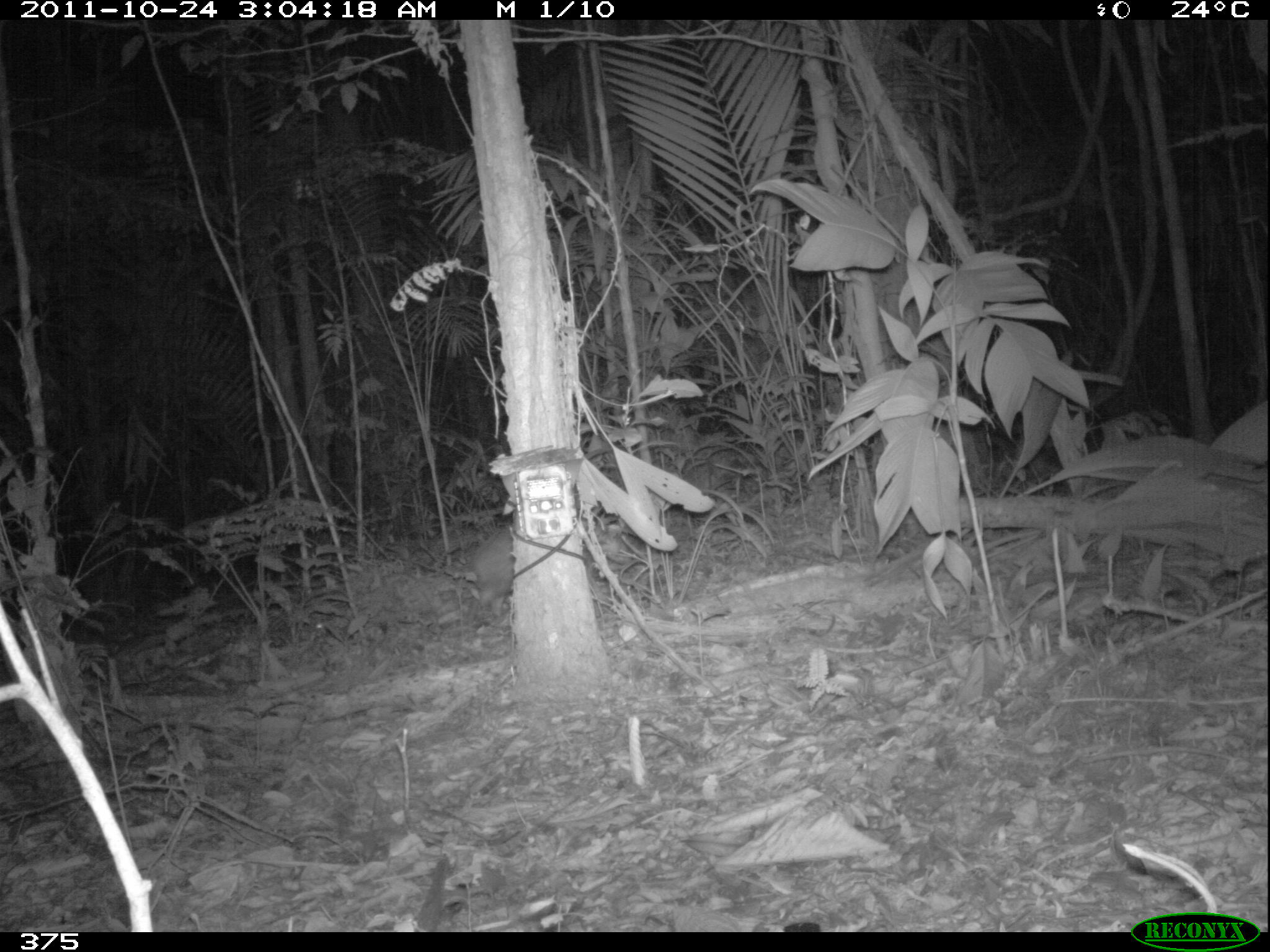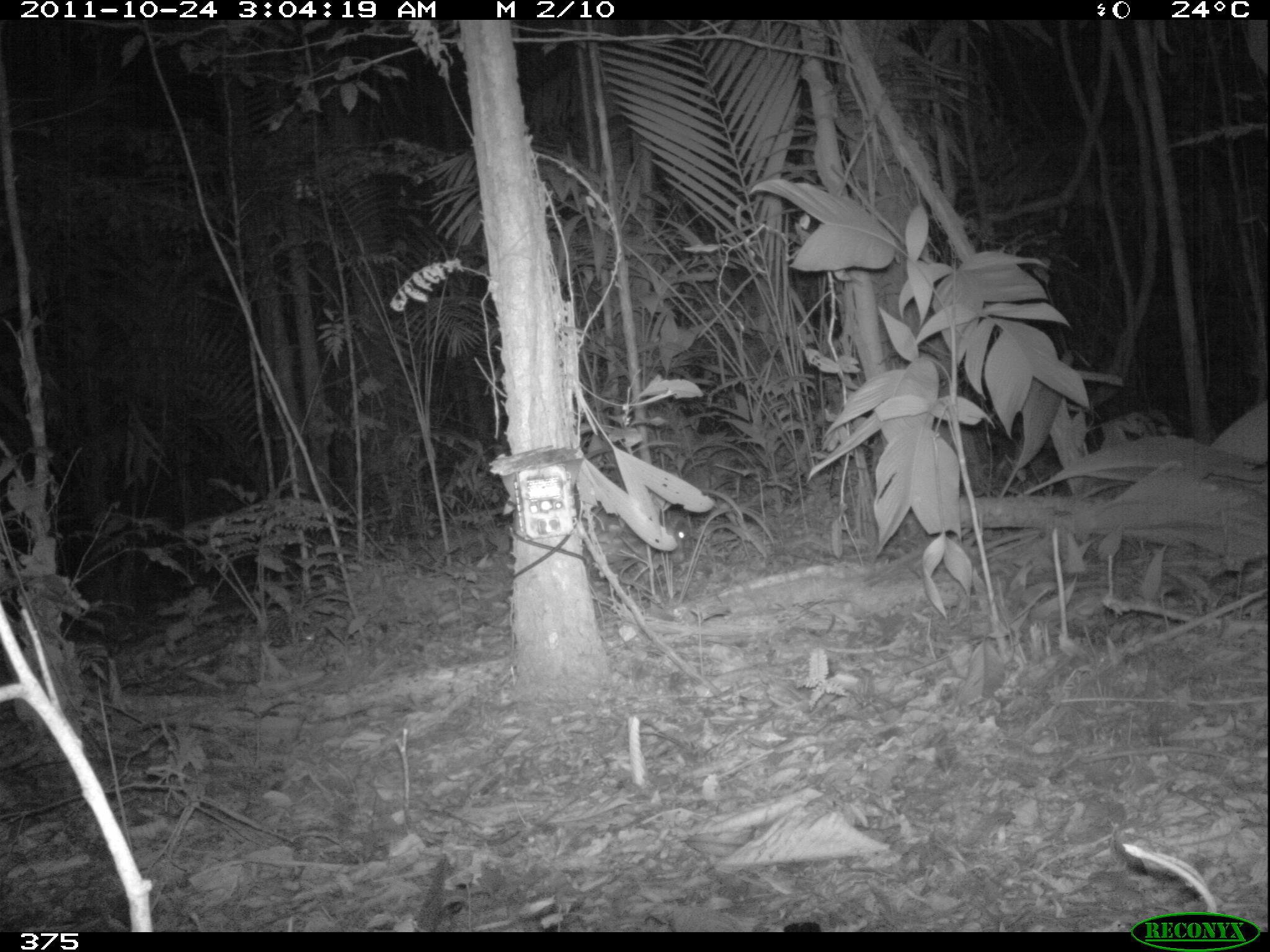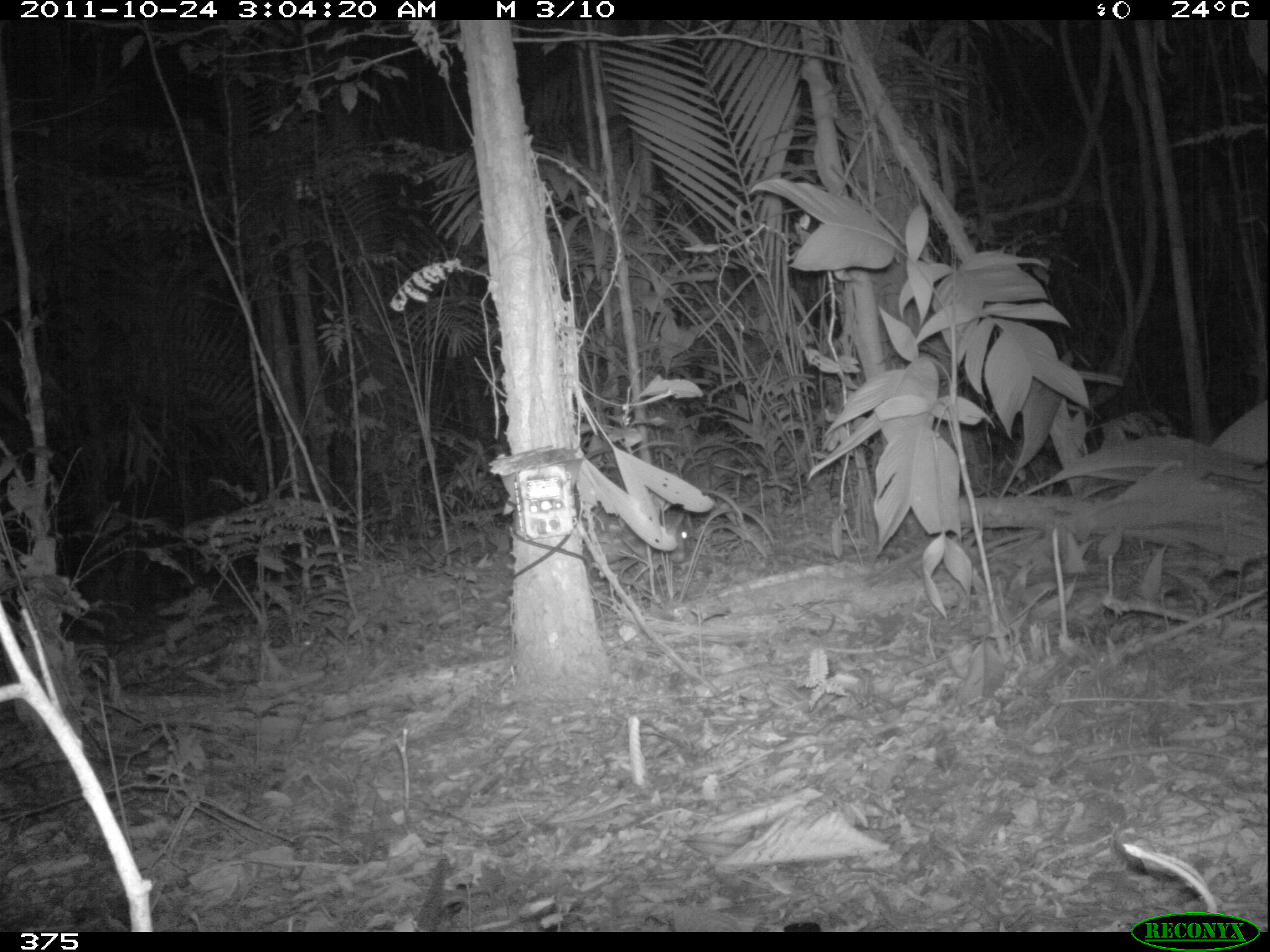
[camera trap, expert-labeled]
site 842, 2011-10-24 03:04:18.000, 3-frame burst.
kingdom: Animalia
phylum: Chordata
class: Mammalia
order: Rodentia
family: Cuniculidae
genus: Cuniculus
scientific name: Cuniculus paca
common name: spotted paca